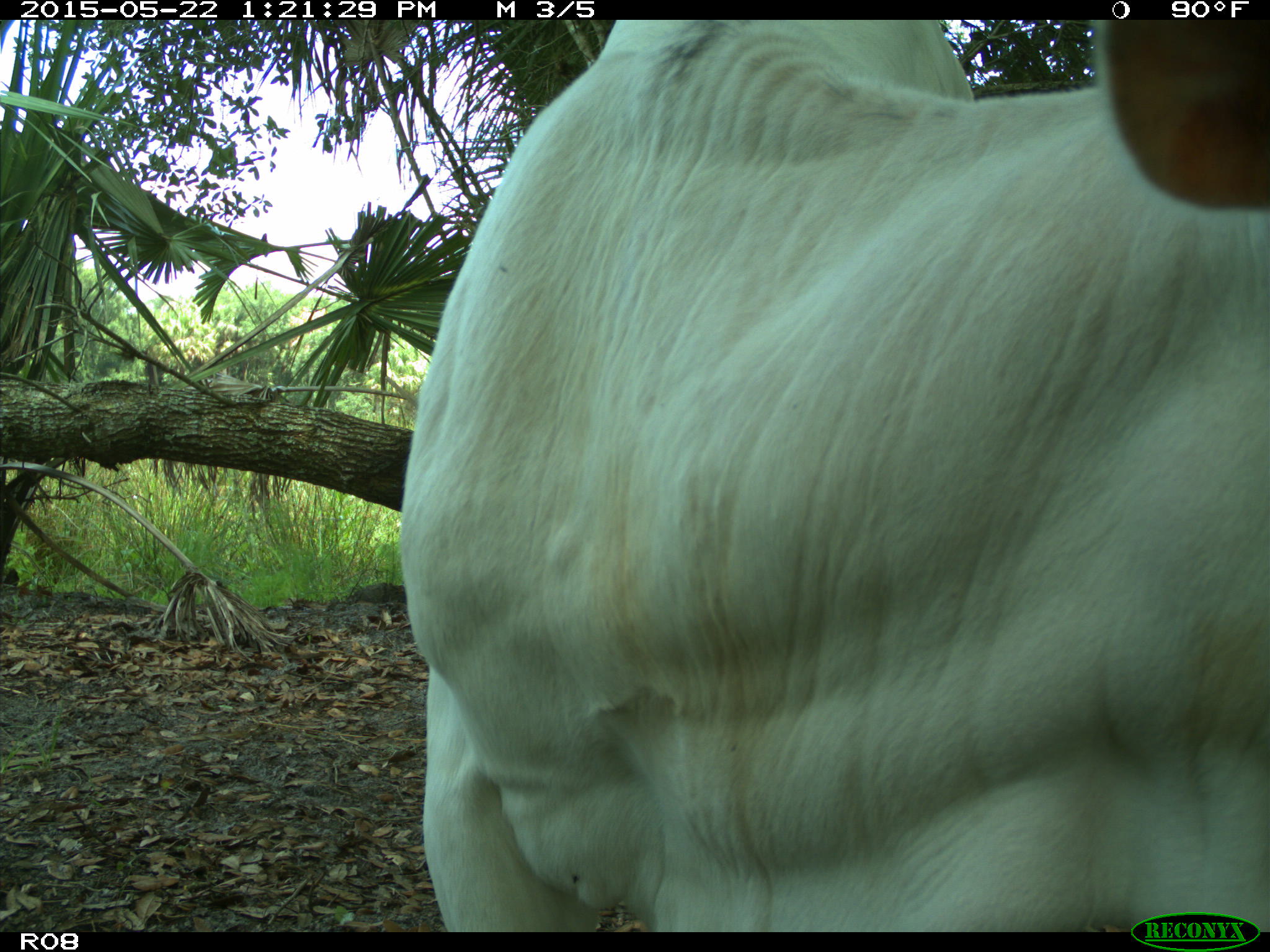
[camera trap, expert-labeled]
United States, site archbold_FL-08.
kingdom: Animalia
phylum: Chordata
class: Mammalia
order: Artiodactyla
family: Bovidae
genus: Bos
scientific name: Bos taurus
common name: domestic cow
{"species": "Bos taurus (domestic cow)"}